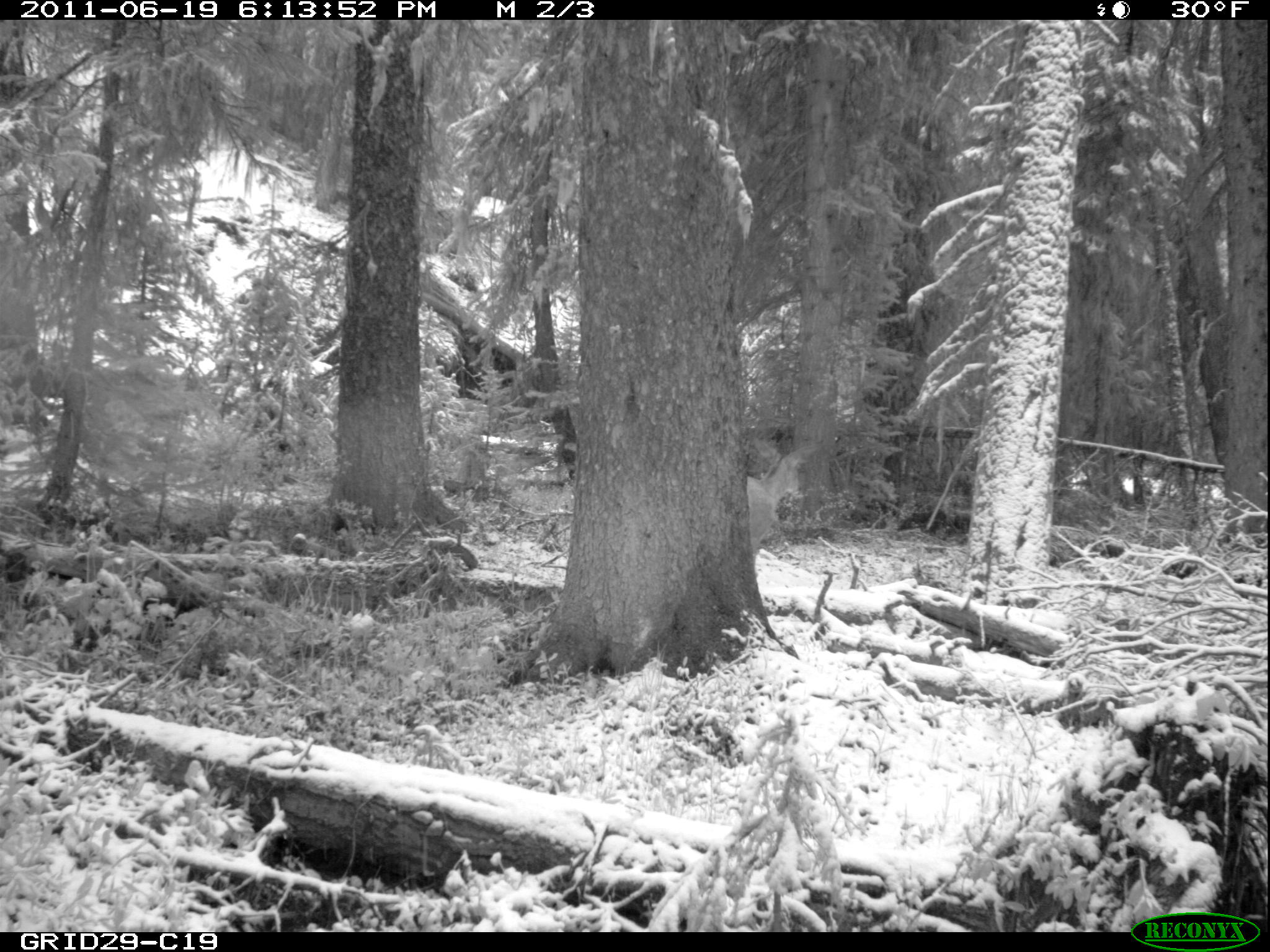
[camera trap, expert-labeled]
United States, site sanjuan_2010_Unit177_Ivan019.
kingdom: Animalia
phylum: Chordata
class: Mammalia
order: Artiodactyla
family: Cervidae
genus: Odocoileus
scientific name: Odocoileus hemionus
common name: mule deer